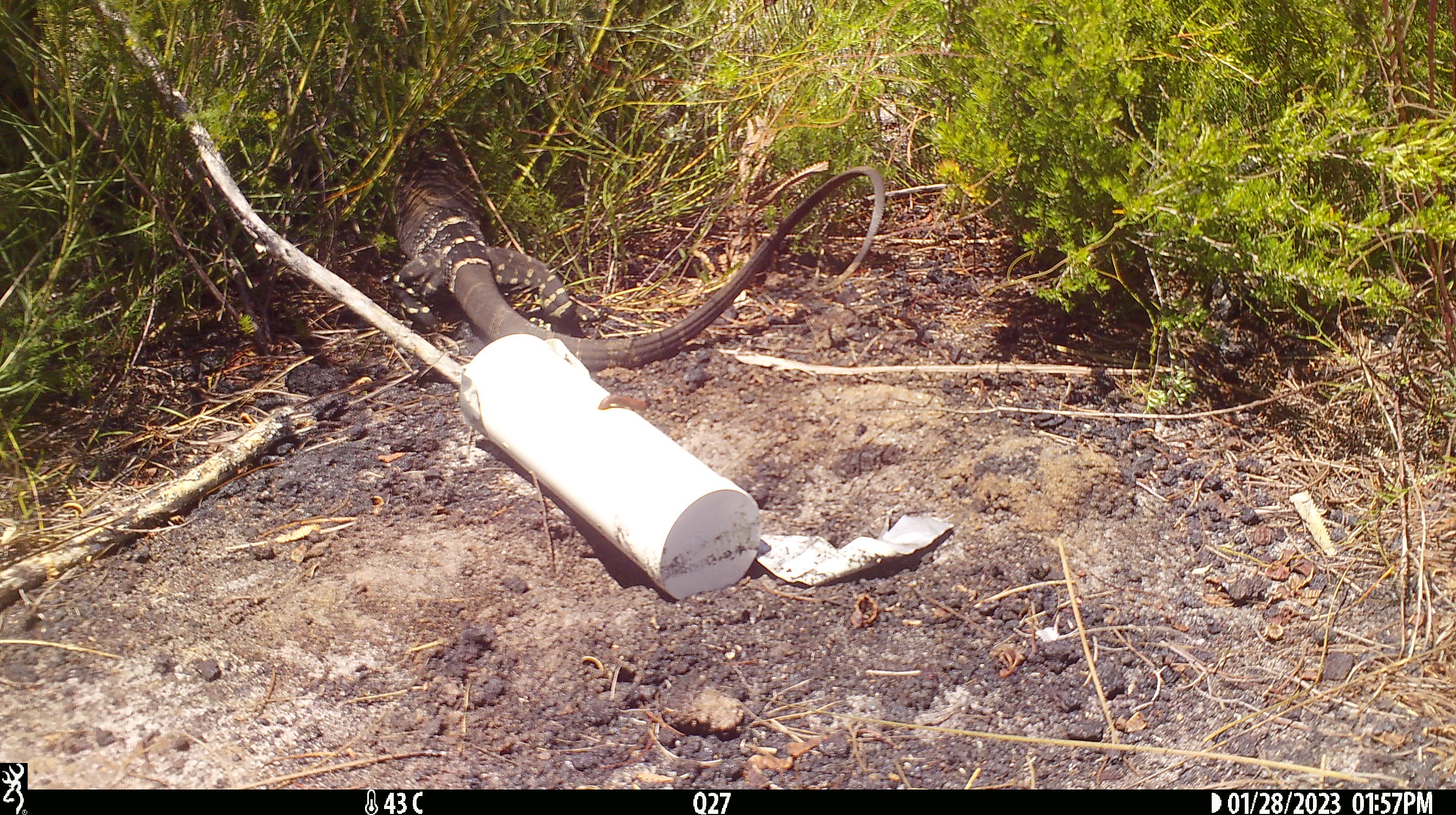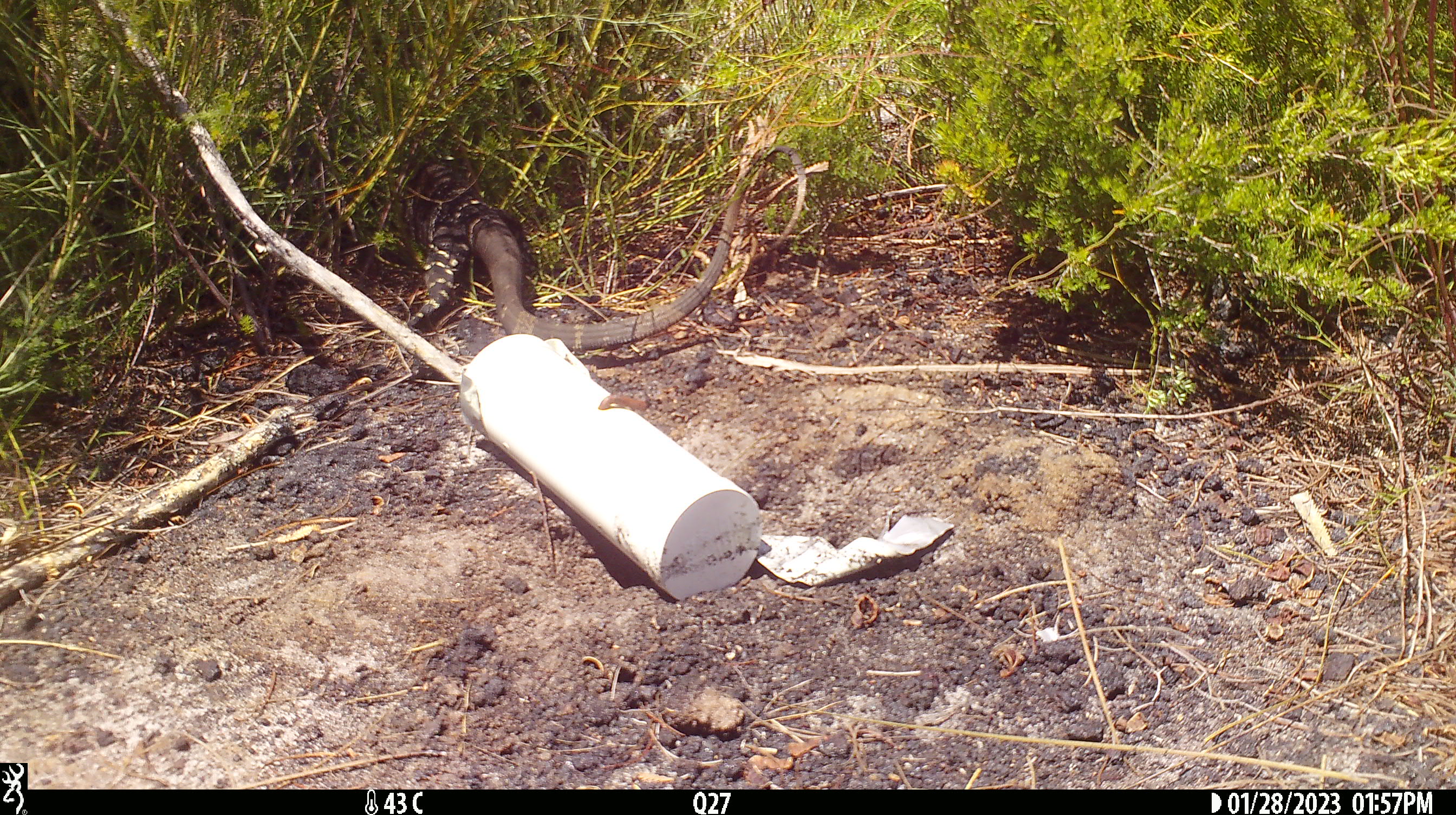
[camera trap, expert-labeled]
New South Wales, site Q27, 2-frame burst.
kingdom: Animalia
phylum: Chordata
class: Reptilia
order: Squamata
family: Varanidae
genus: Varanus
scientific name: Varanus varius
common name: lace monitor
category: goanna